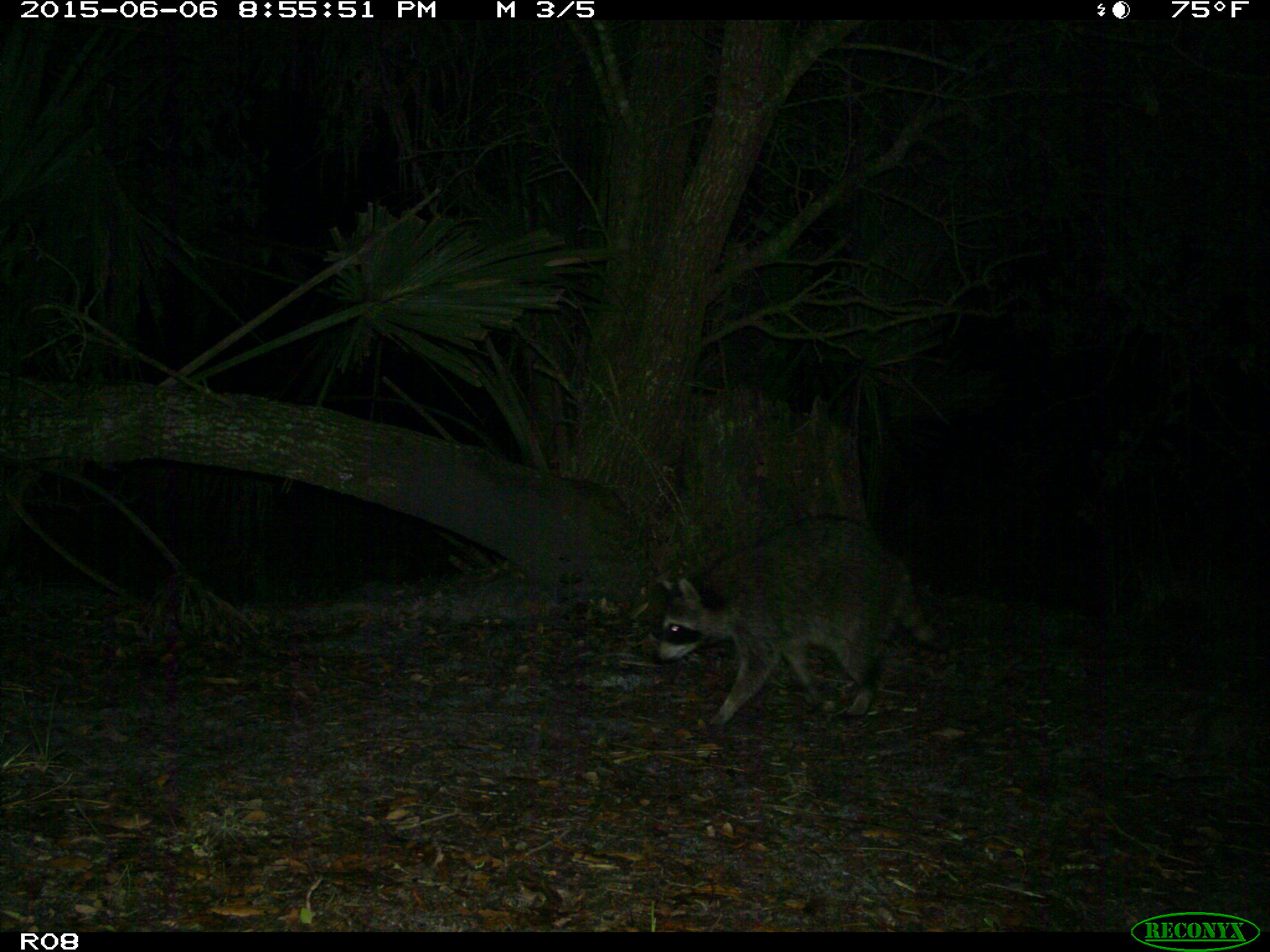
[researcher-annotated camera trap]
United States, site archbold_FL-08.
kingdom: Animalia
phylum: Chordata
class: Mammalia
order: Carnivora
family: Procyonidae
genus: Procyon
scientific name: Procyon lotor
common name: common raccoon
Procyon lotor (common raccoon).